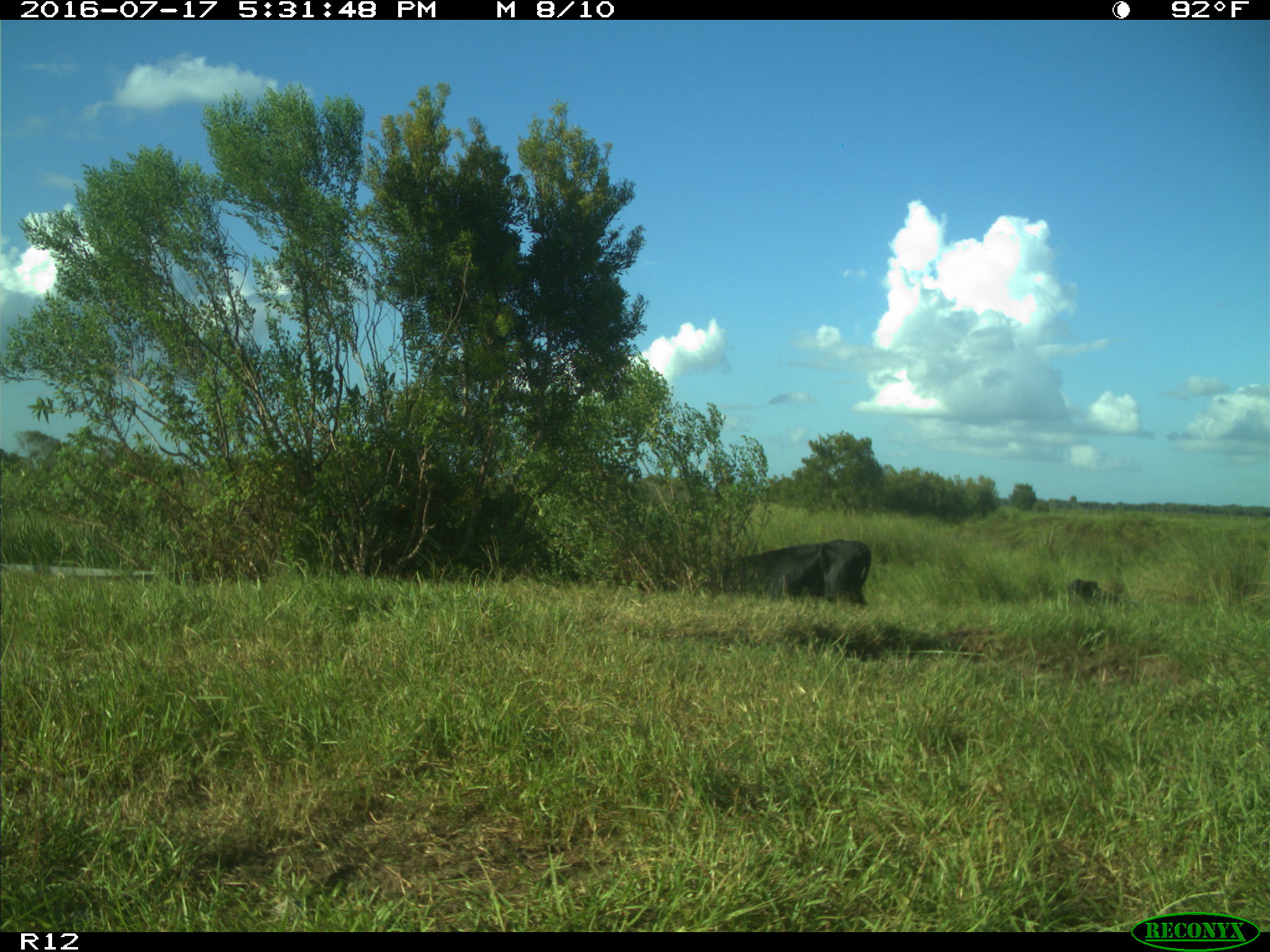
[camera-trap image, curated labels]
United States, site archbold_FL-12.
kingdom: Animalia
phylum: Chordata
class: Mammalia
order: Artiodactyla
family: Bovidae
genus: Bos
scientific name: Bos taurus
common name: domestic cow